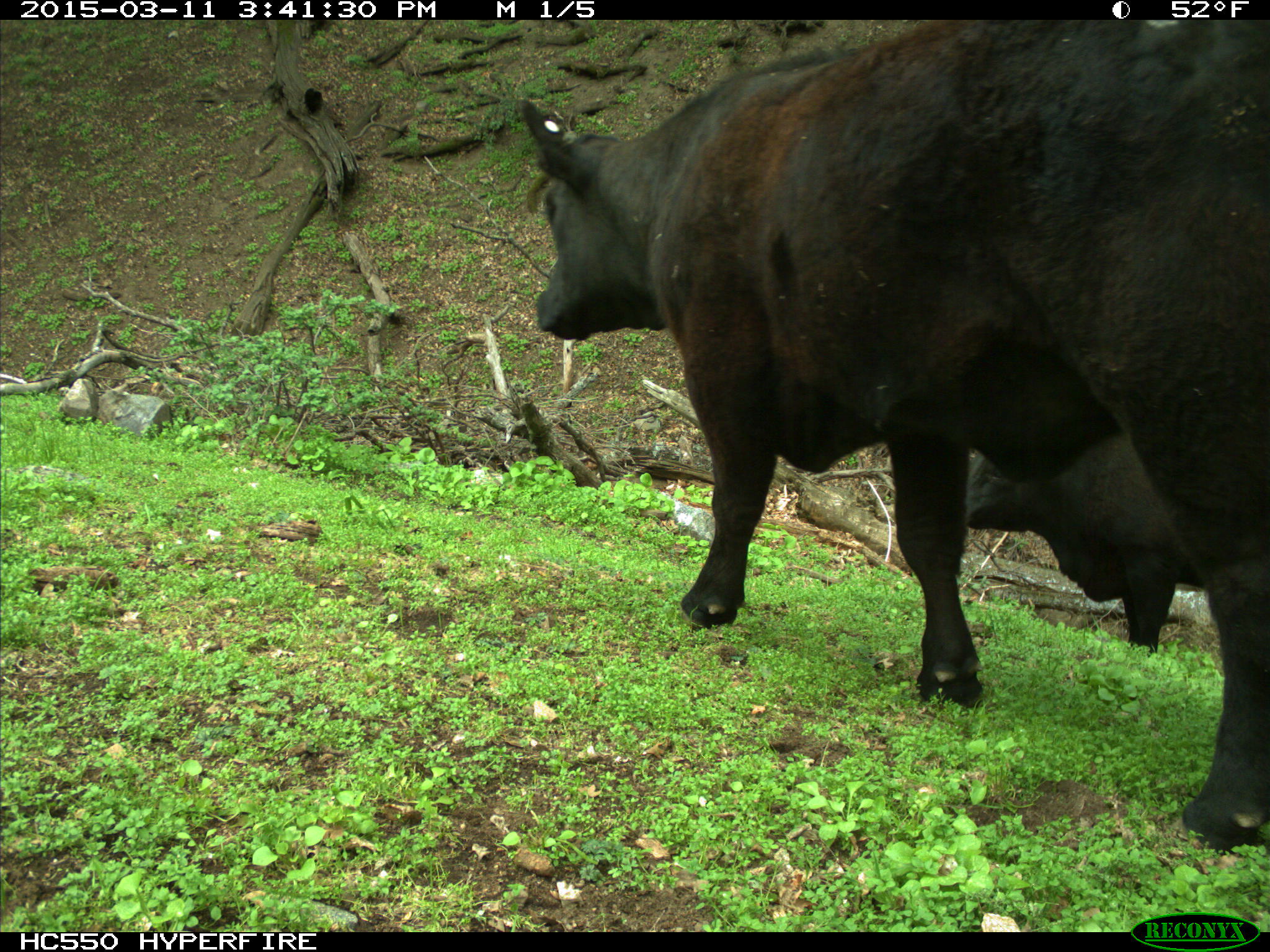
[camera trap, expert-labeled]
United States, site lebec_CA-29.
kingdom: Animalia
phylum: Chordata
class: Mammalia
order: Artiodactyla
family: Bovidae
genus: Bos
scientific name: Bos taurus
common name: domestic cow